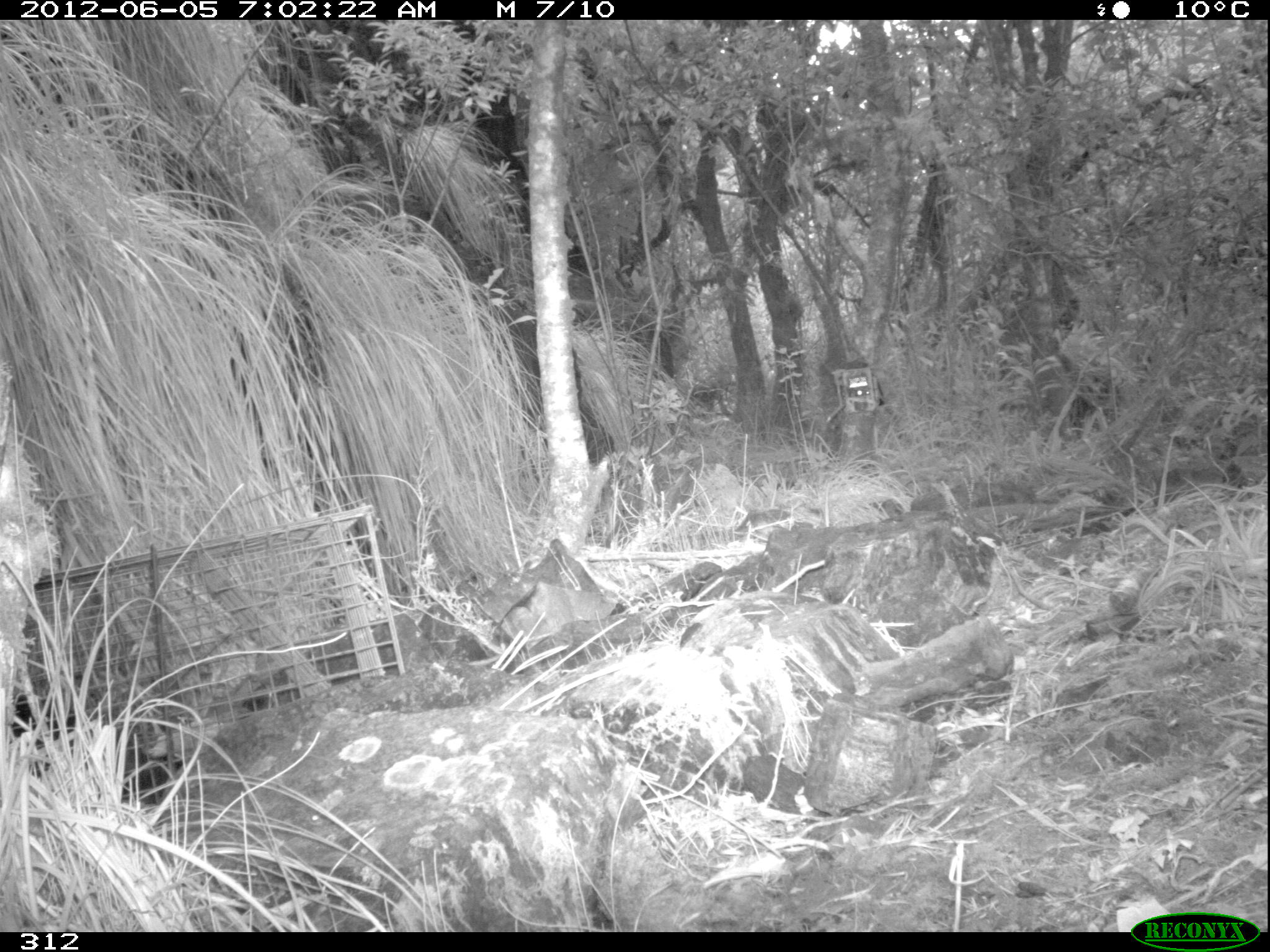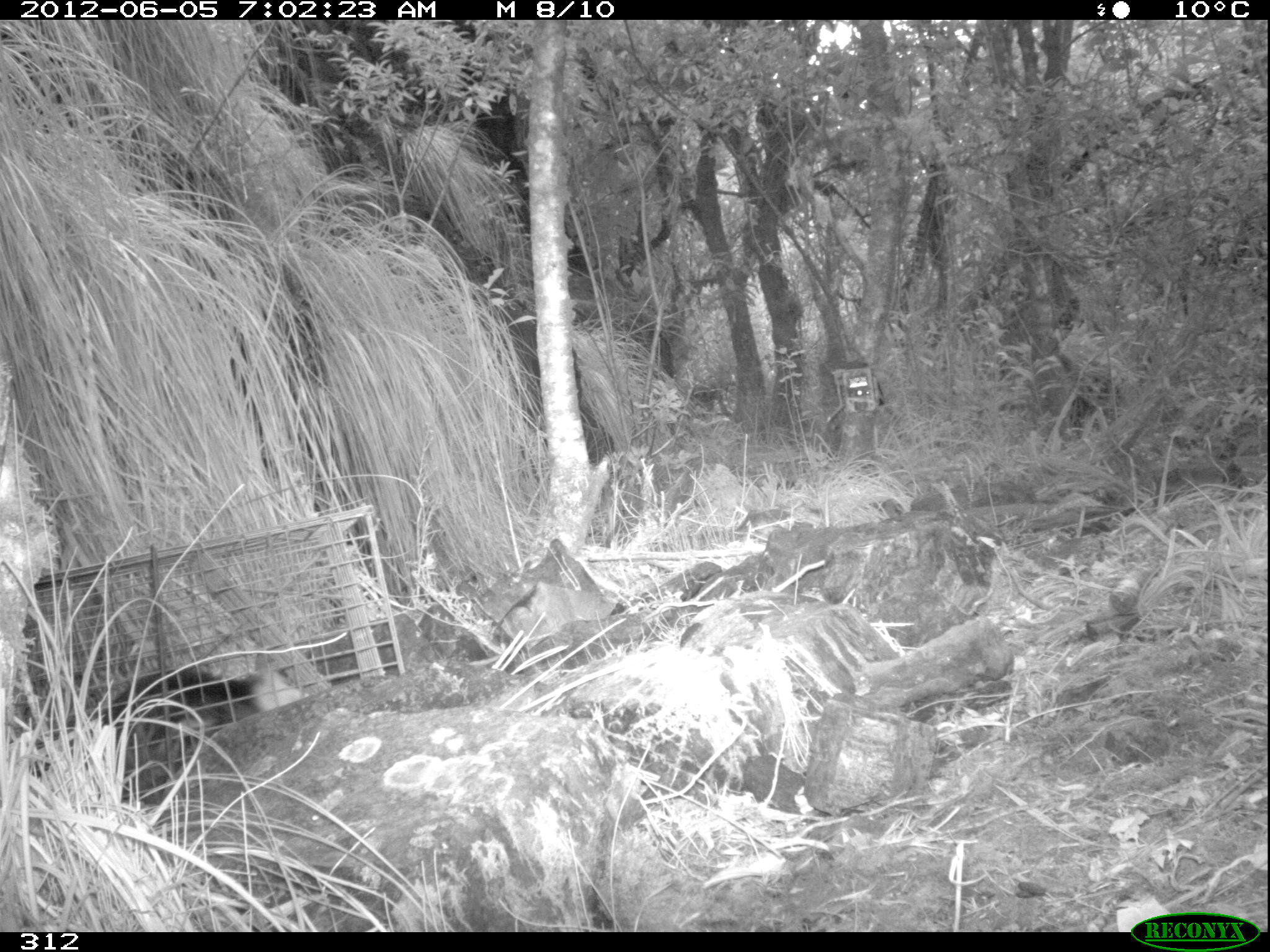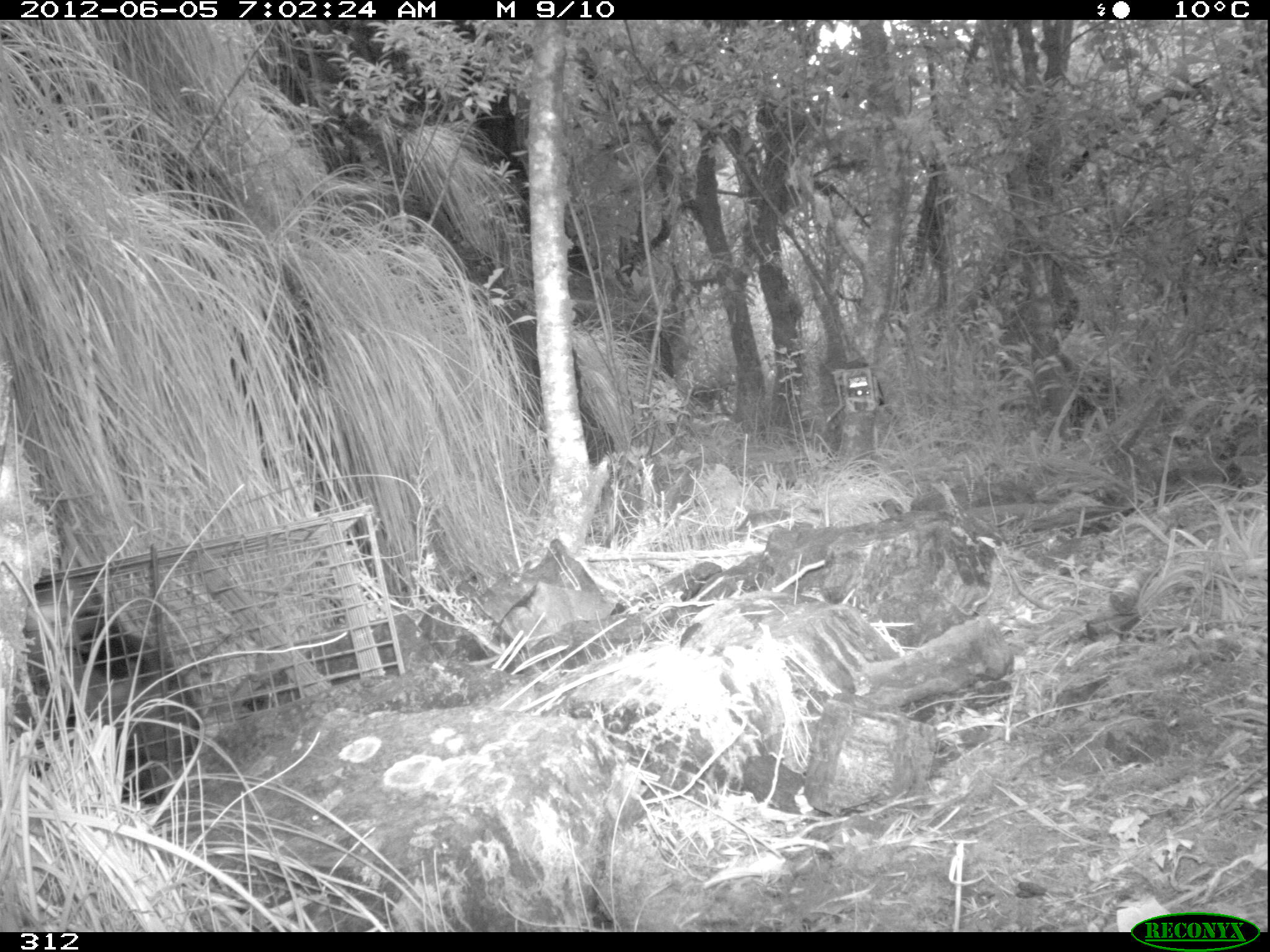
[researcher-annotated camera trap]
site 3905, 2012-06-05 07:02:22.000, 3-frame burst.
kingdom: Animalia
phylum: Chordata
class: Mammalia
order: Didelphimorphia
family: Didelphidae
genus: Didelphis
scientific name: Didelphis pernigra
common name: andean white-eared opossum